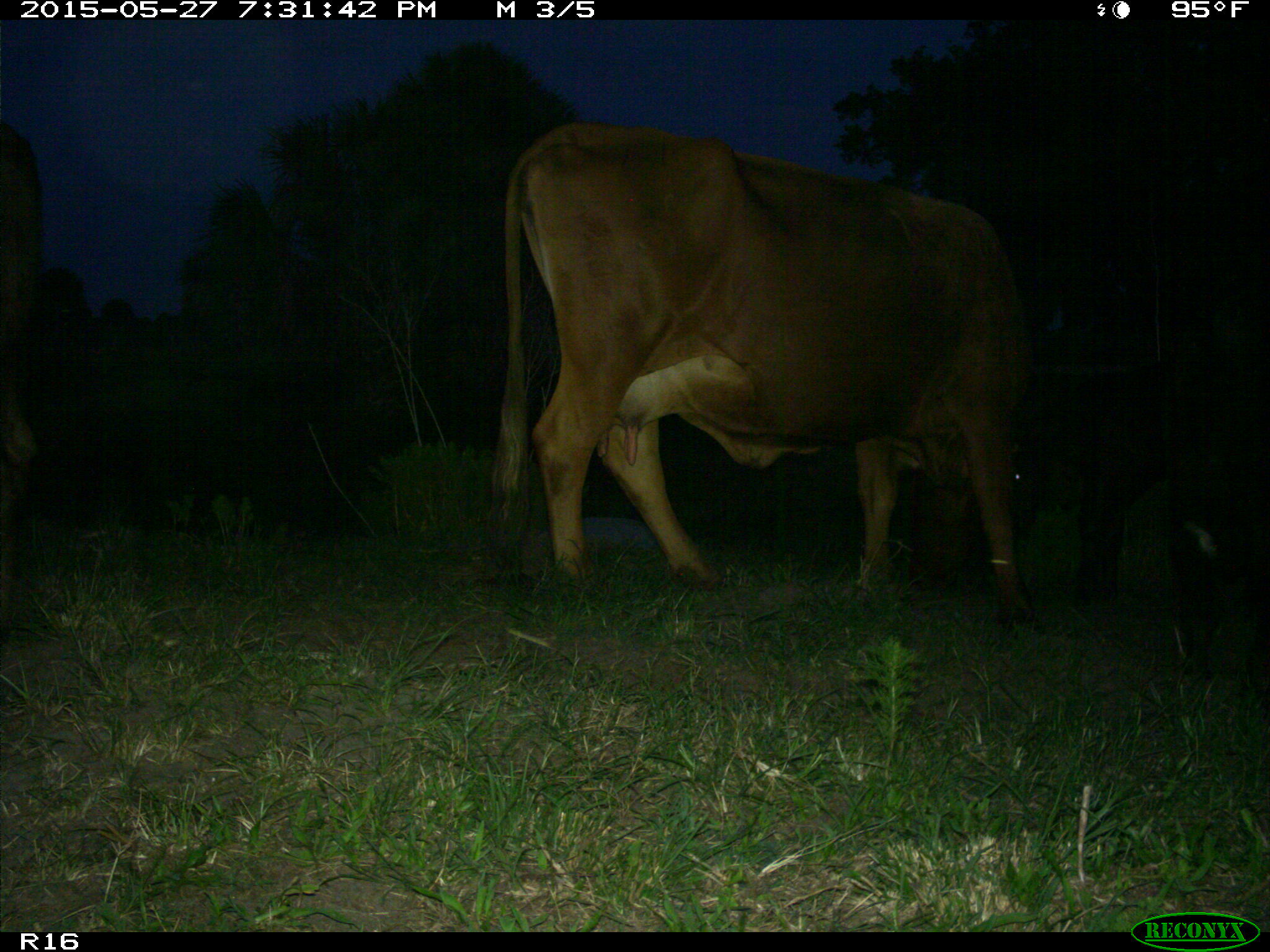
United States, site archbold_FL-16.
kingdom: Animalia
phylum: Chordata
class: Mammalia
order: Artiodactyla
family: Bovidae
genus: Bos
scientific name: Bos taurus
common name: domestic cow